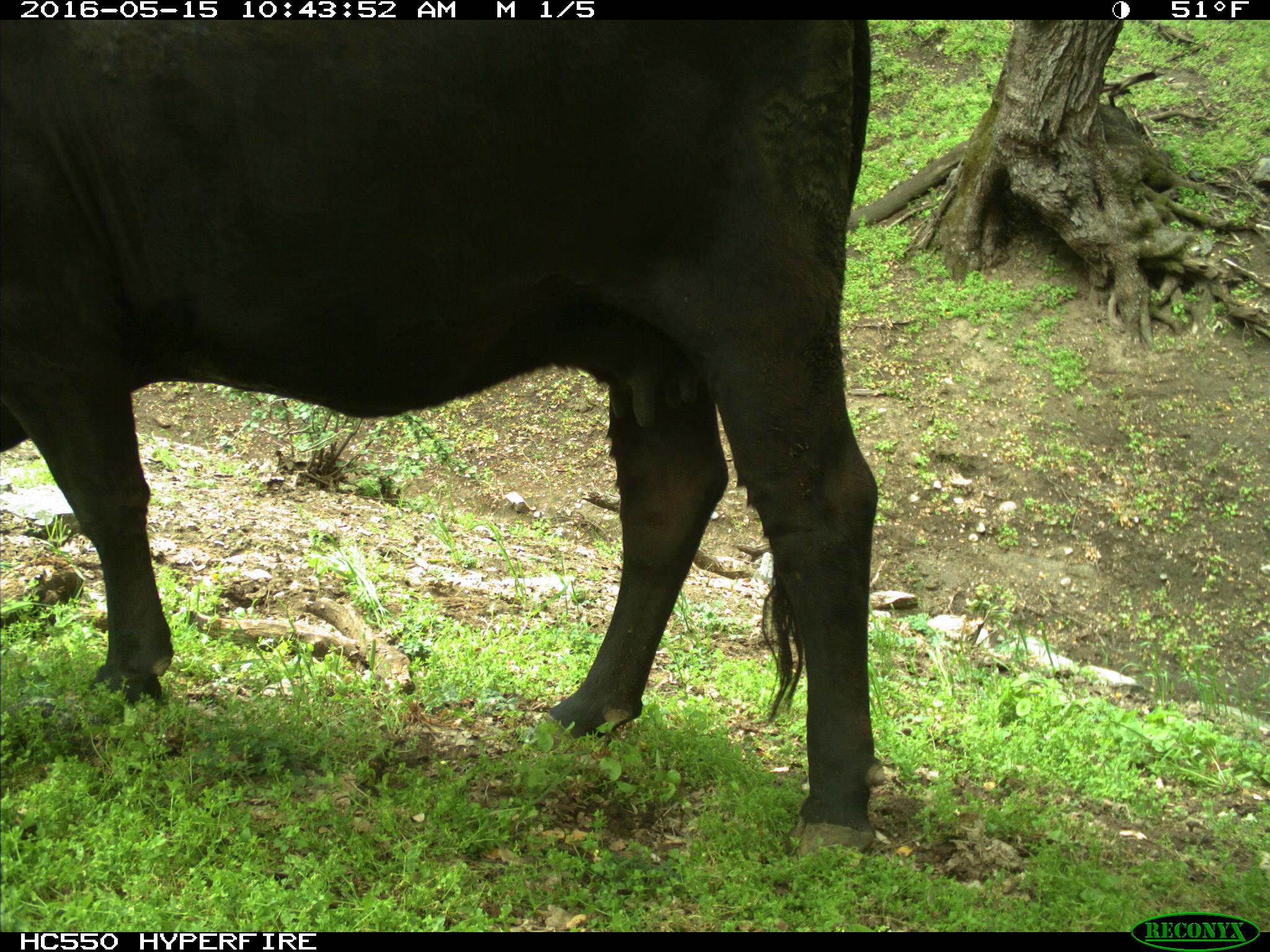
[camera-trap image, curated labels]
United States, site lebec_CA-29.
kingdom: Animalia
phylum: Chordata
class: Mammalia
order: Artiodactyla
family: Bovidae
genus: Bos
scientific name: Bos taurus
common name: domestic cow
Bos taurus (domestic cow).